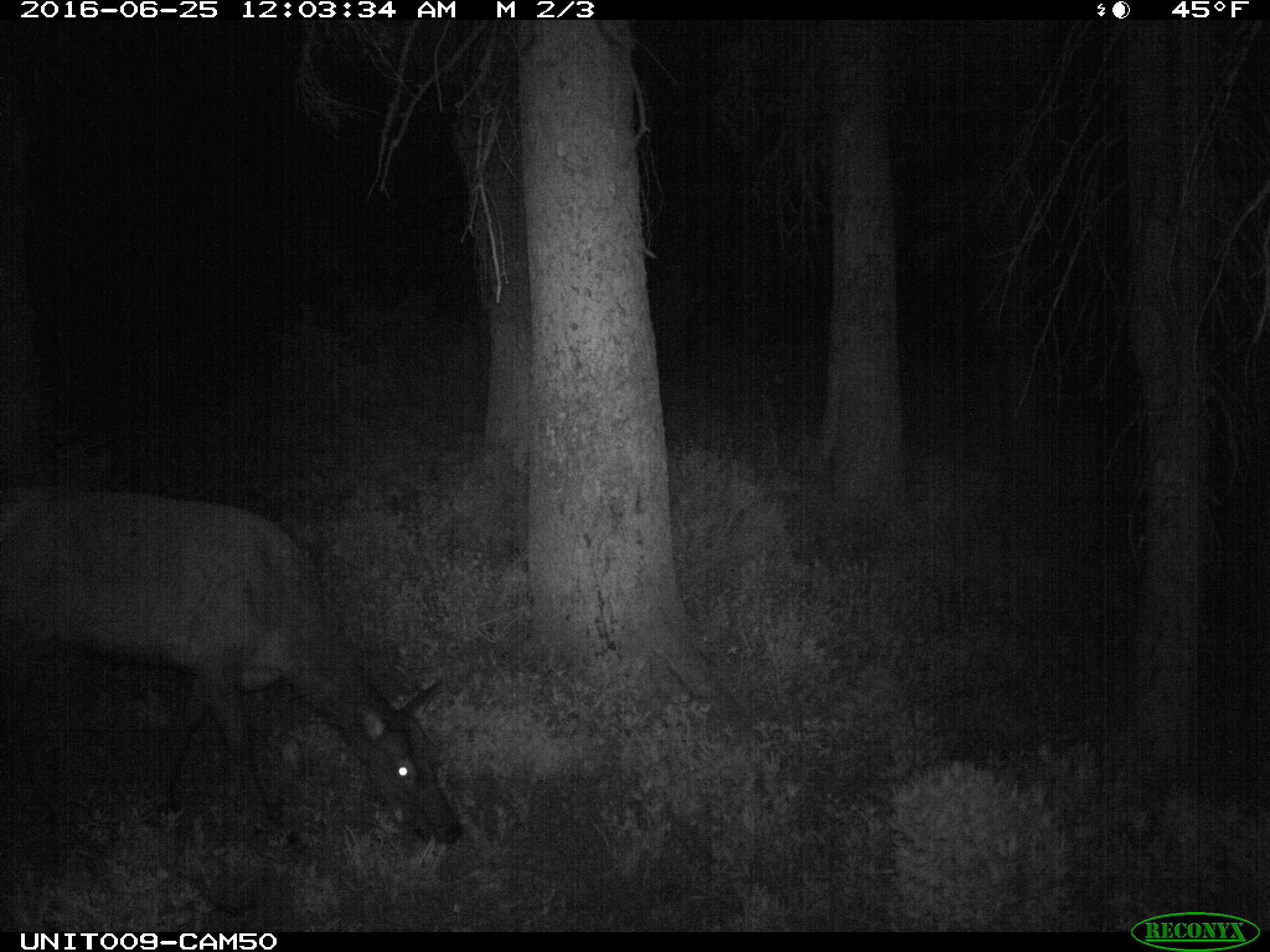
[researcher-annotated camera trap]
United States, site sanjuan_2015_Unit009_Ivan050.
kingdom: Animalia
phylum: Chordata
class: Mammalia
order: Artiodactyla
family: Cervidae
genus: Cervus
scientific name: Cervus elaphus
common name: red deer